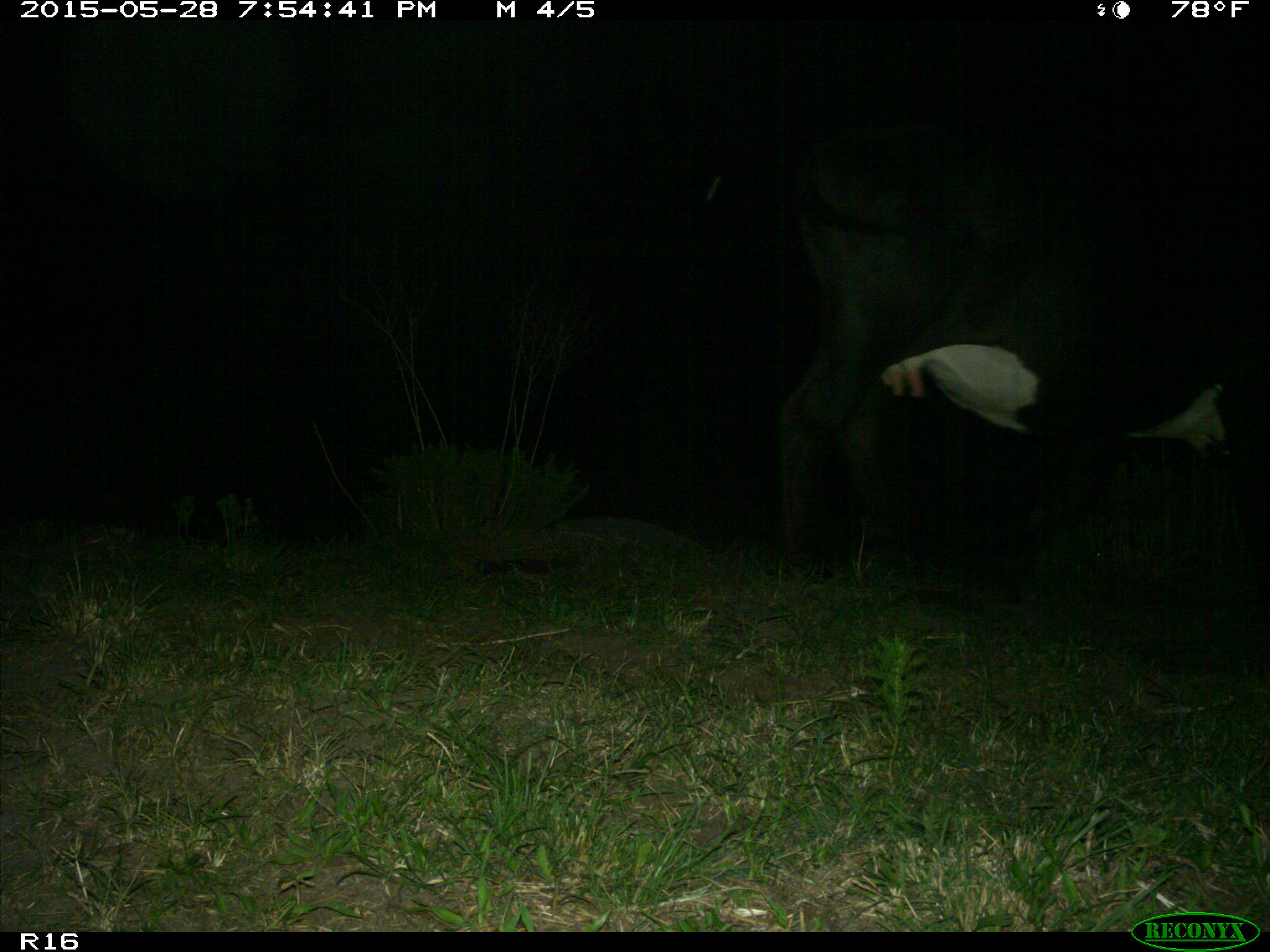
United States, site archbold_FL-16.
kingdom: Animalia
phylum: Chordata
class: Mammalia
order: Artiodactyla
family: Bovidae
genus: Bos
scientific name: Bos taurus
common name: domestic cow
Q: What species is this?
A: Bos taurus (domestic cow).